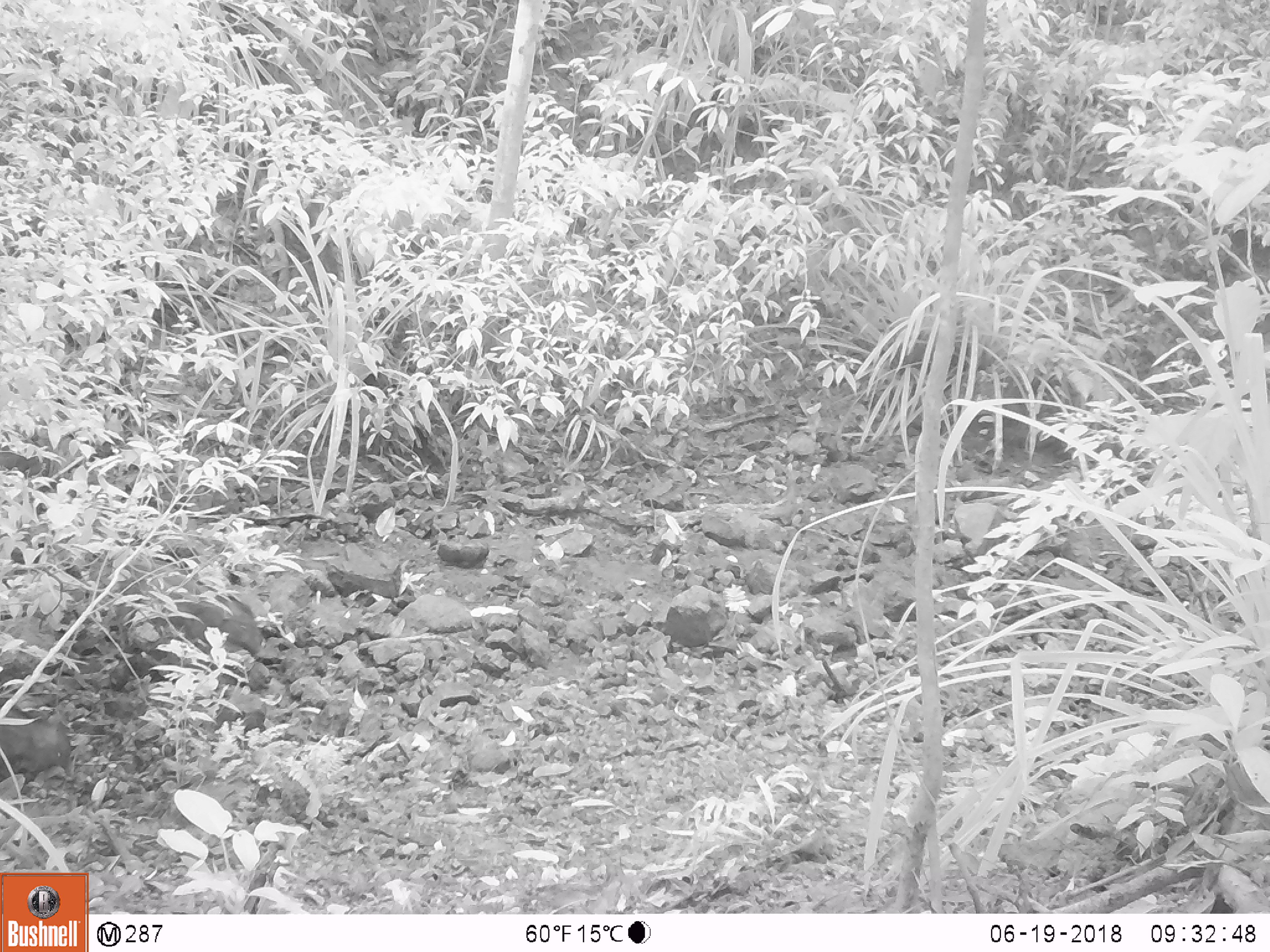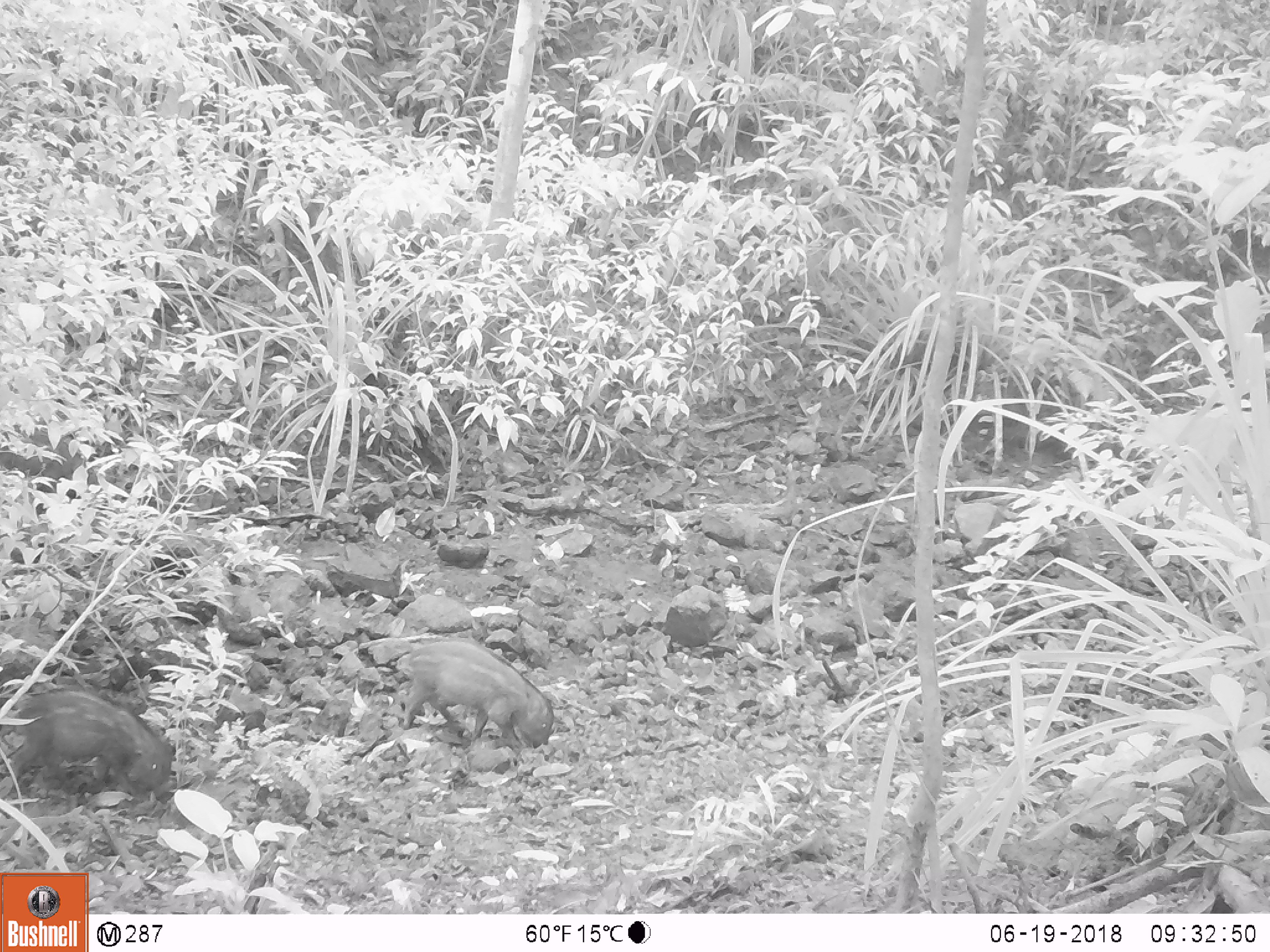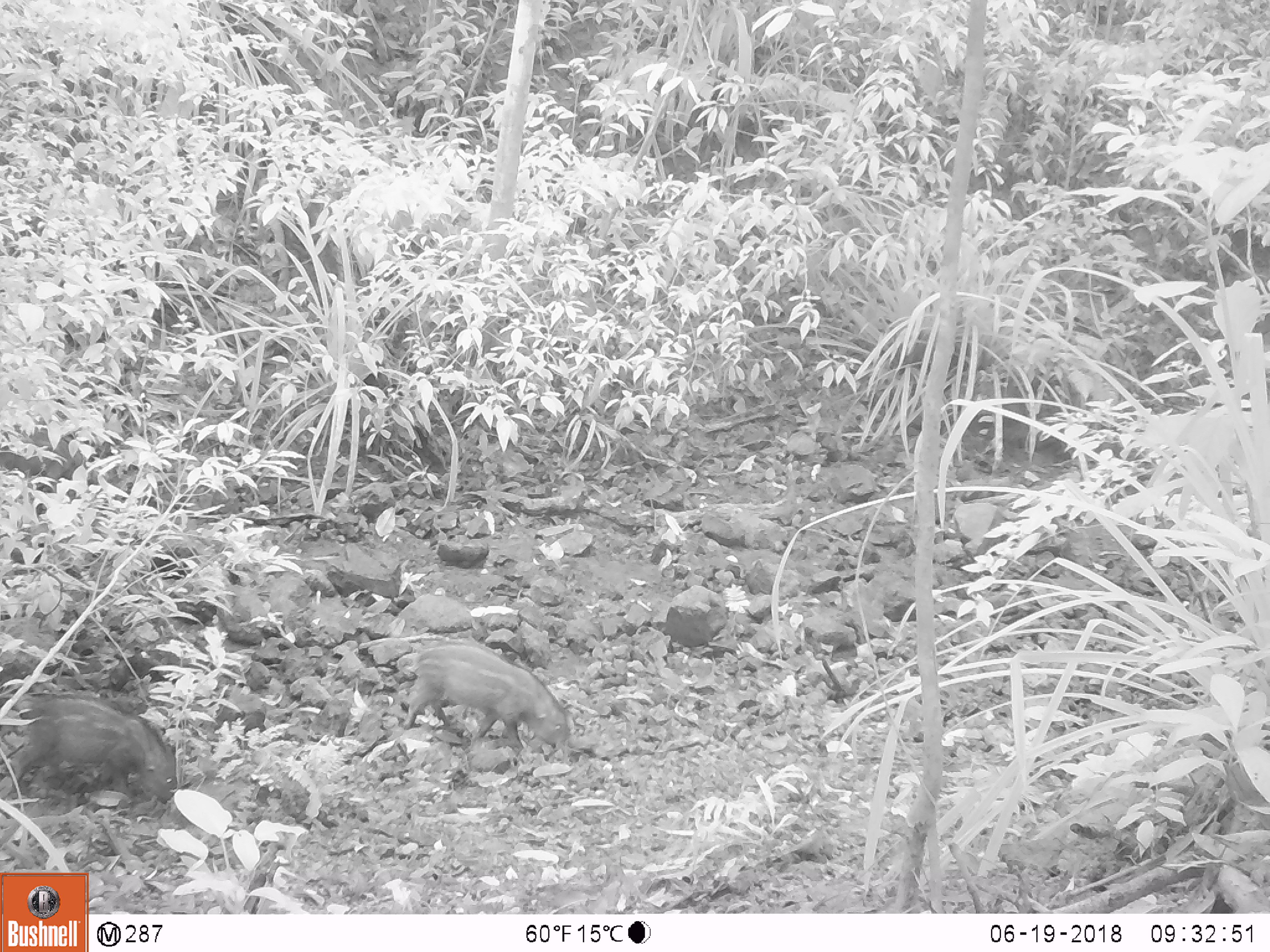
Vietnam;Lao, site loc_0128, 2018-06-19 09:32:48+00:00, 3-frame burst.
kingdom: Animalia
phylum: Chordata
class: Mammalia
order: Artiodactyla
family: Suidae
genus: Sus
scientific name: Sus scrofa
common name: eurasian wild pig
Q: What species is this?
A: Eurasian wild pig (Sus scrofa).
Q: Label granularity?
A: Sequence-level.